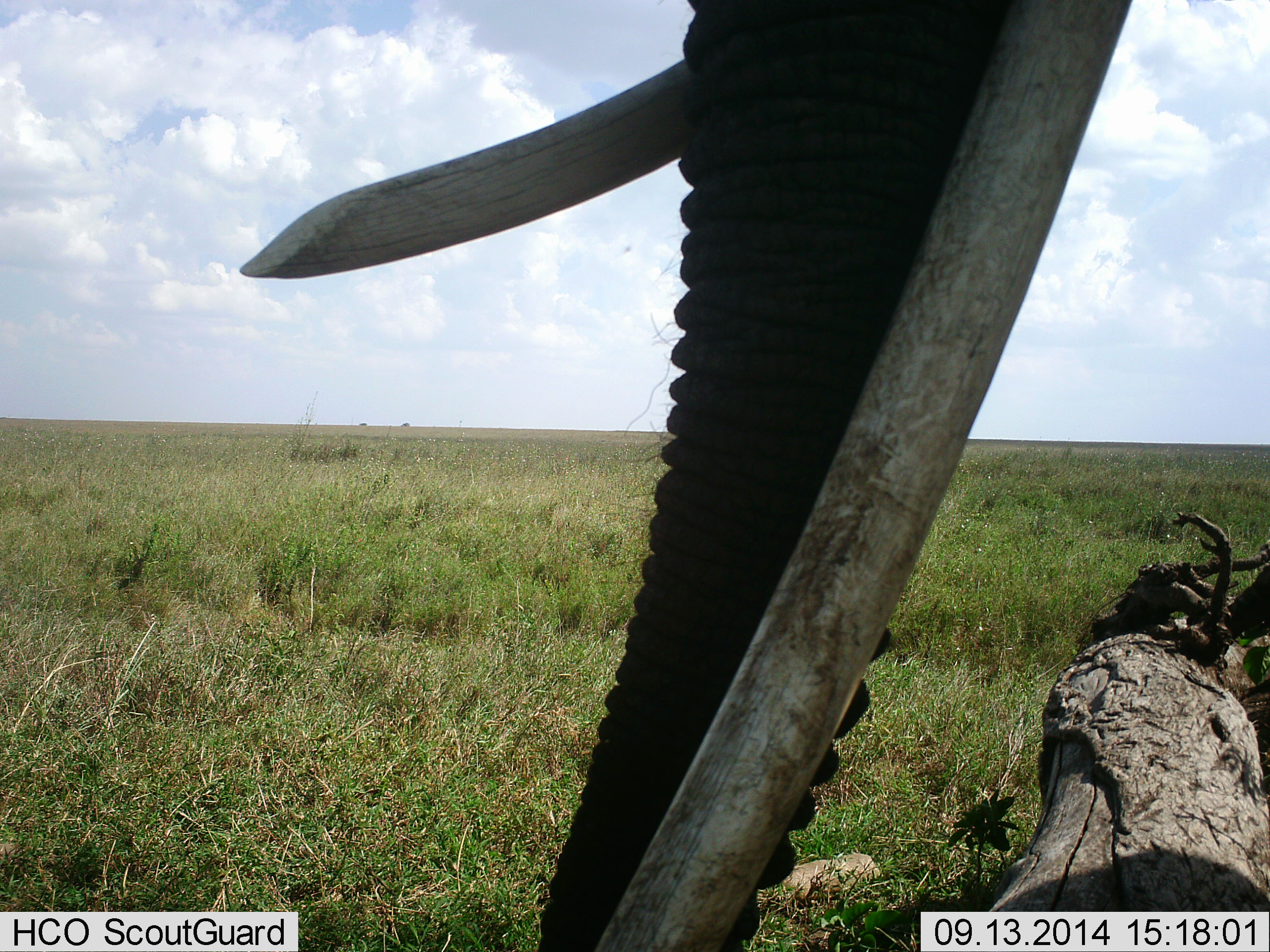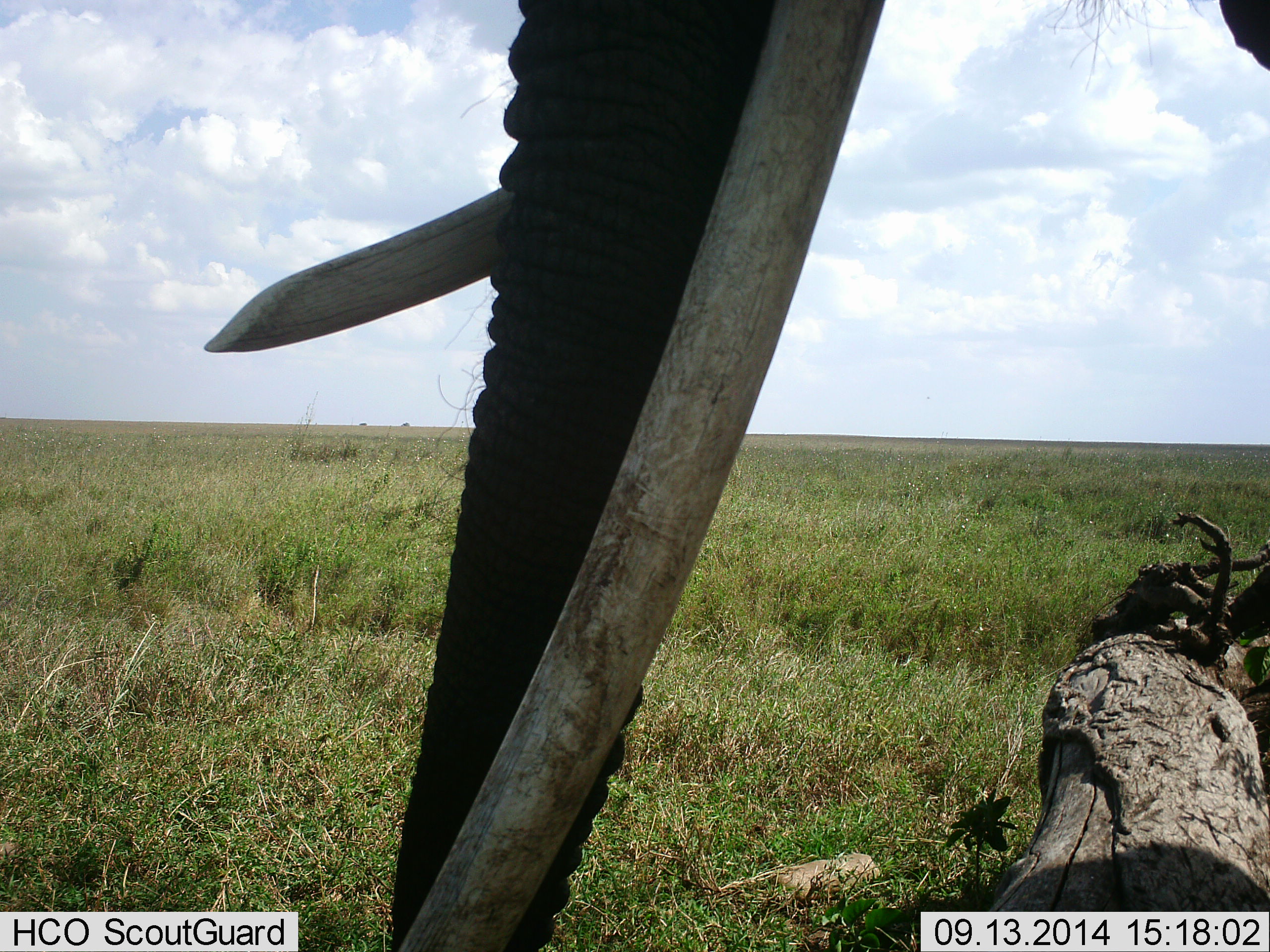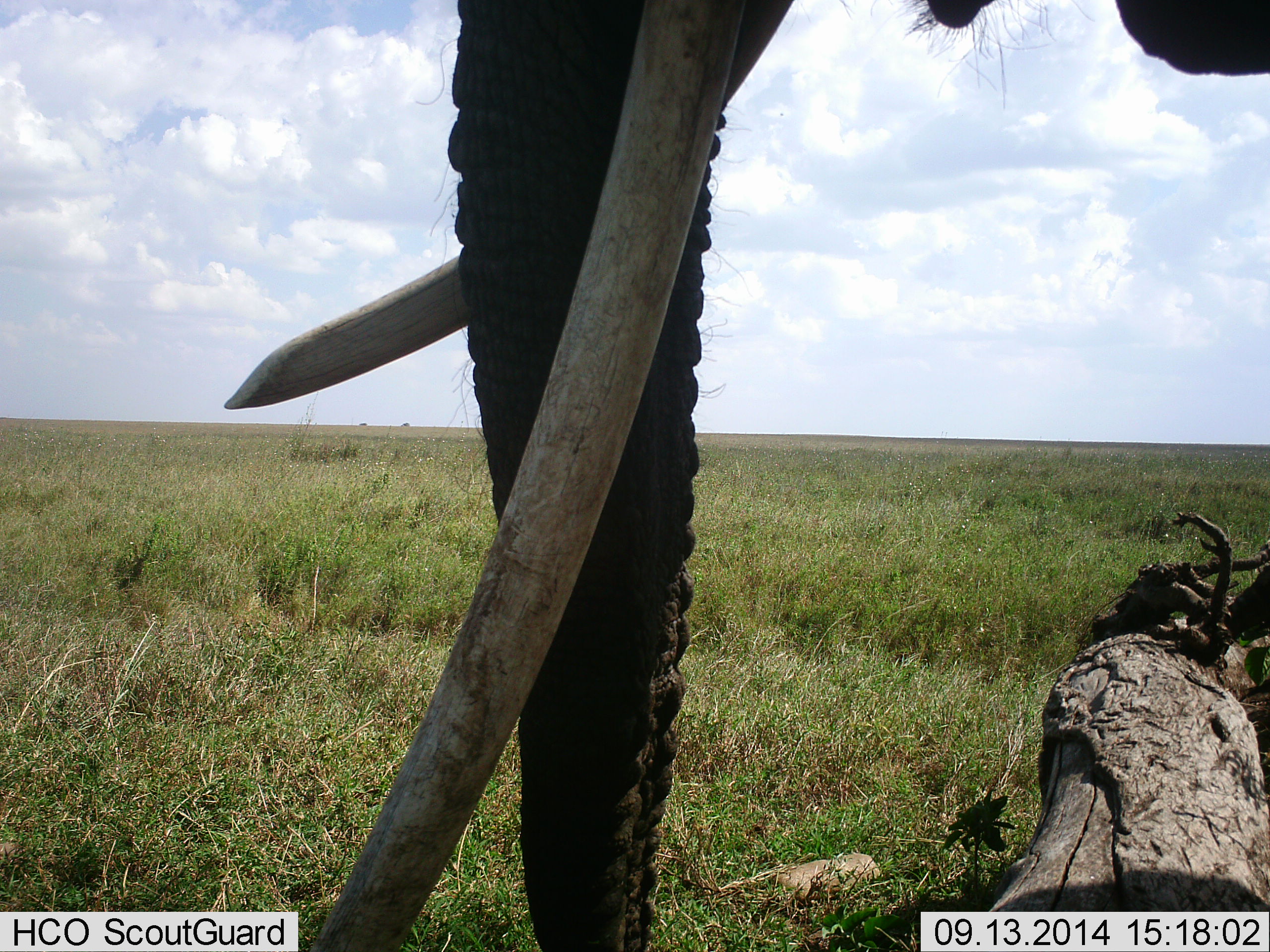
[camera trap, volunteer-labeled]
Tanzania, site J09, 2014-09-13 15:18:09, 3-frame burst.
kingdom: Animalia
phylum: Chordata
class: Mammalia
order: Proboscidea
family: Elephantidae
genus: Loxodonta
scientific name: Loxodonta africana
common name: african bush elephant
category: elephant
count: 1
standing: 100%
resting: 0%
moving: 0%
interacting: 0%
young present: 0%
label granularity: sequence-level